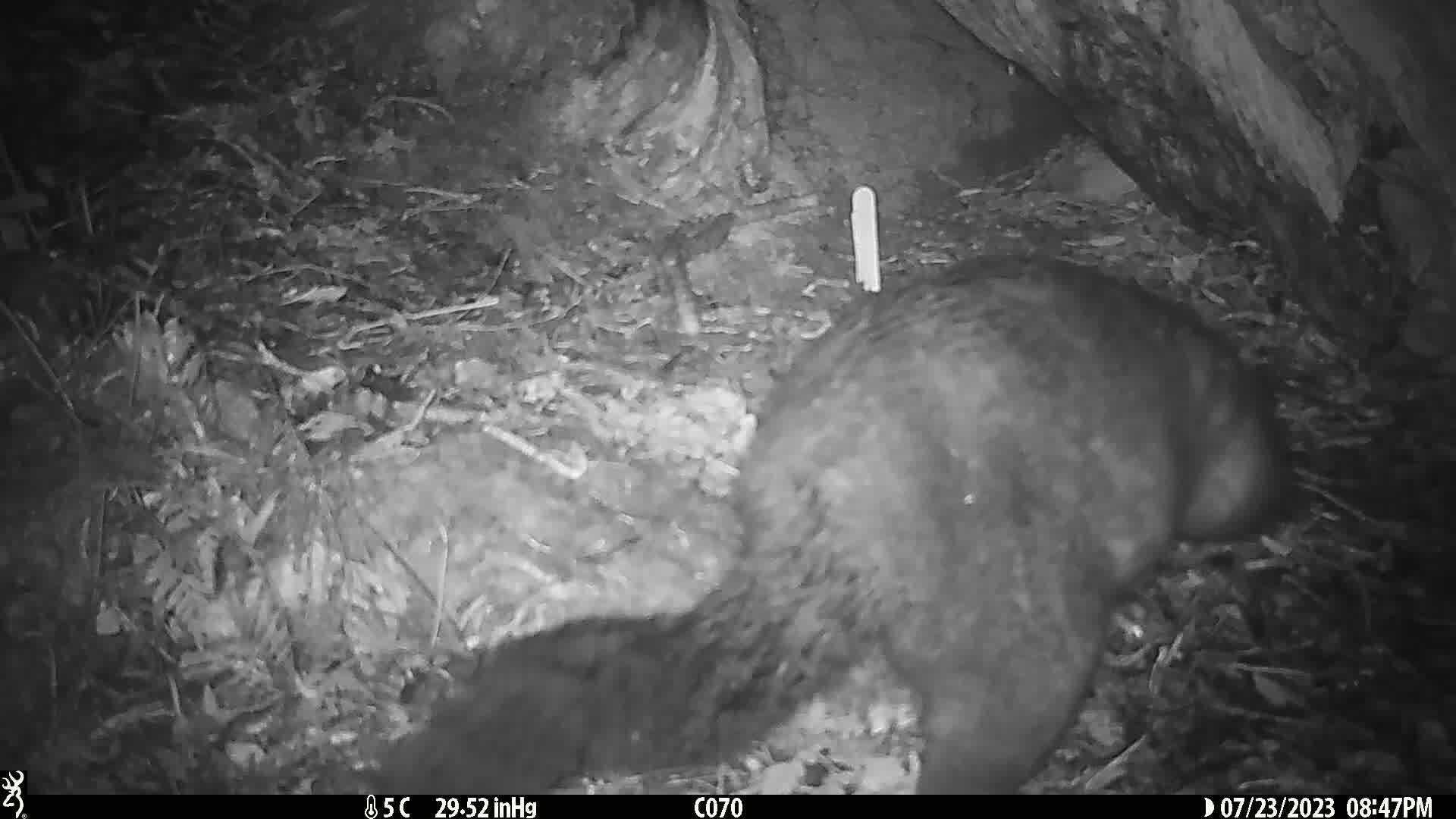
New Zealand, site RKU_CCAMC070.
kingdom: Animalia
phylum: Chordata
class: Mammalia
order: Diprotodontia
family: Phalangeridae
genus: Trichosurus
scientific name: Trichosurus vulpecula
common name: common brushtail possum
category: possum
Possum (common brushtail possum) (Trichosurus vulpecula).